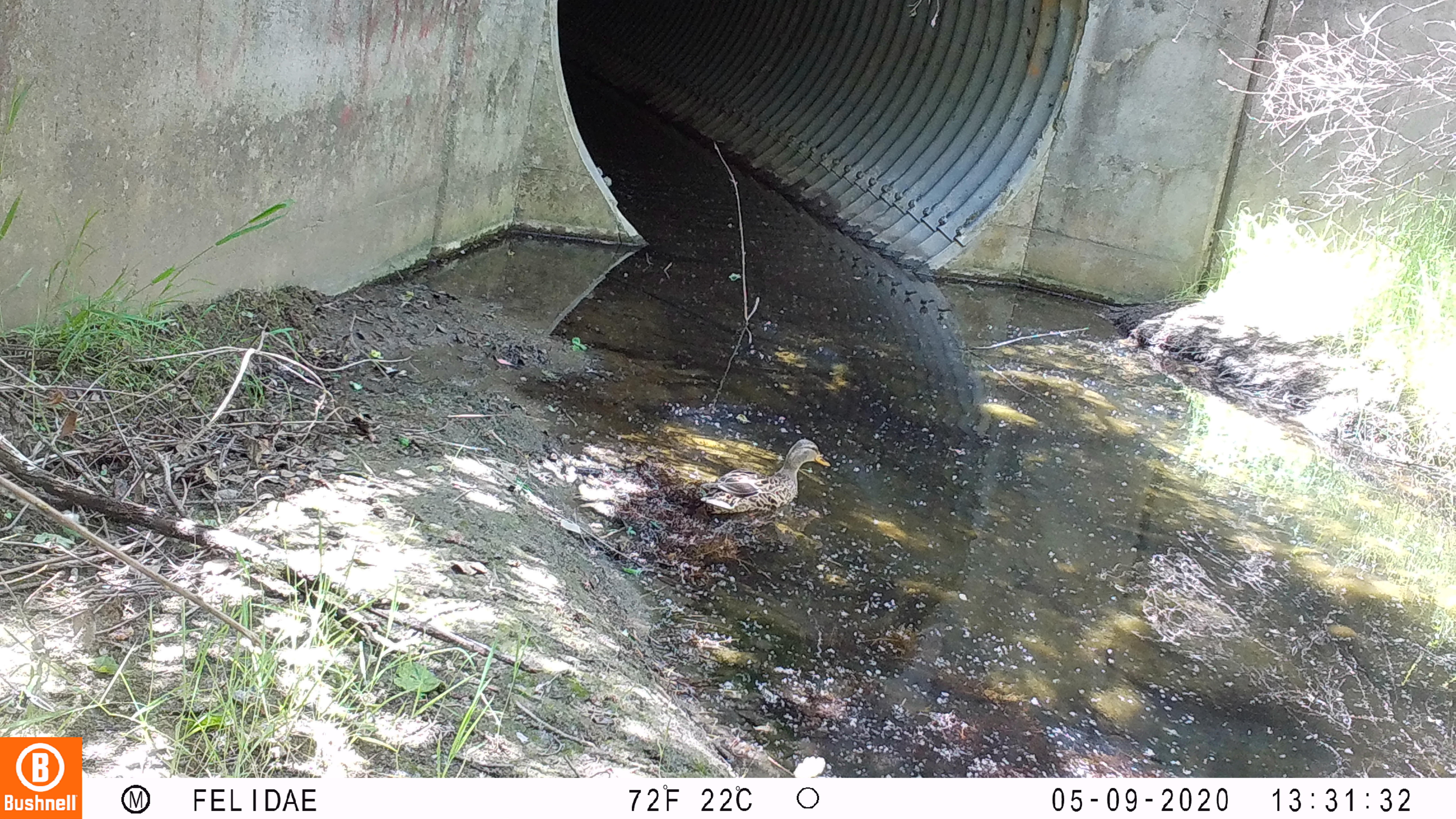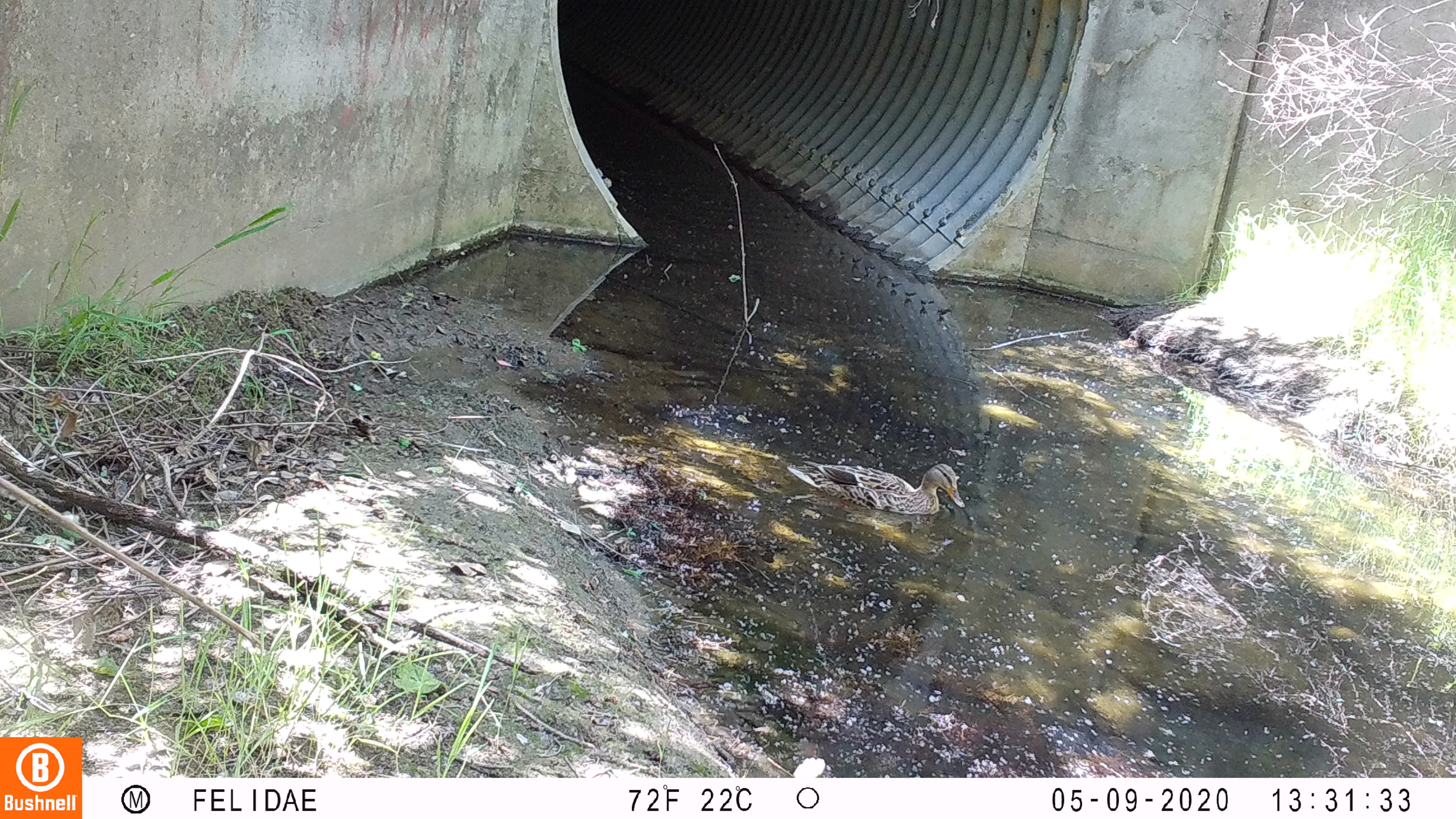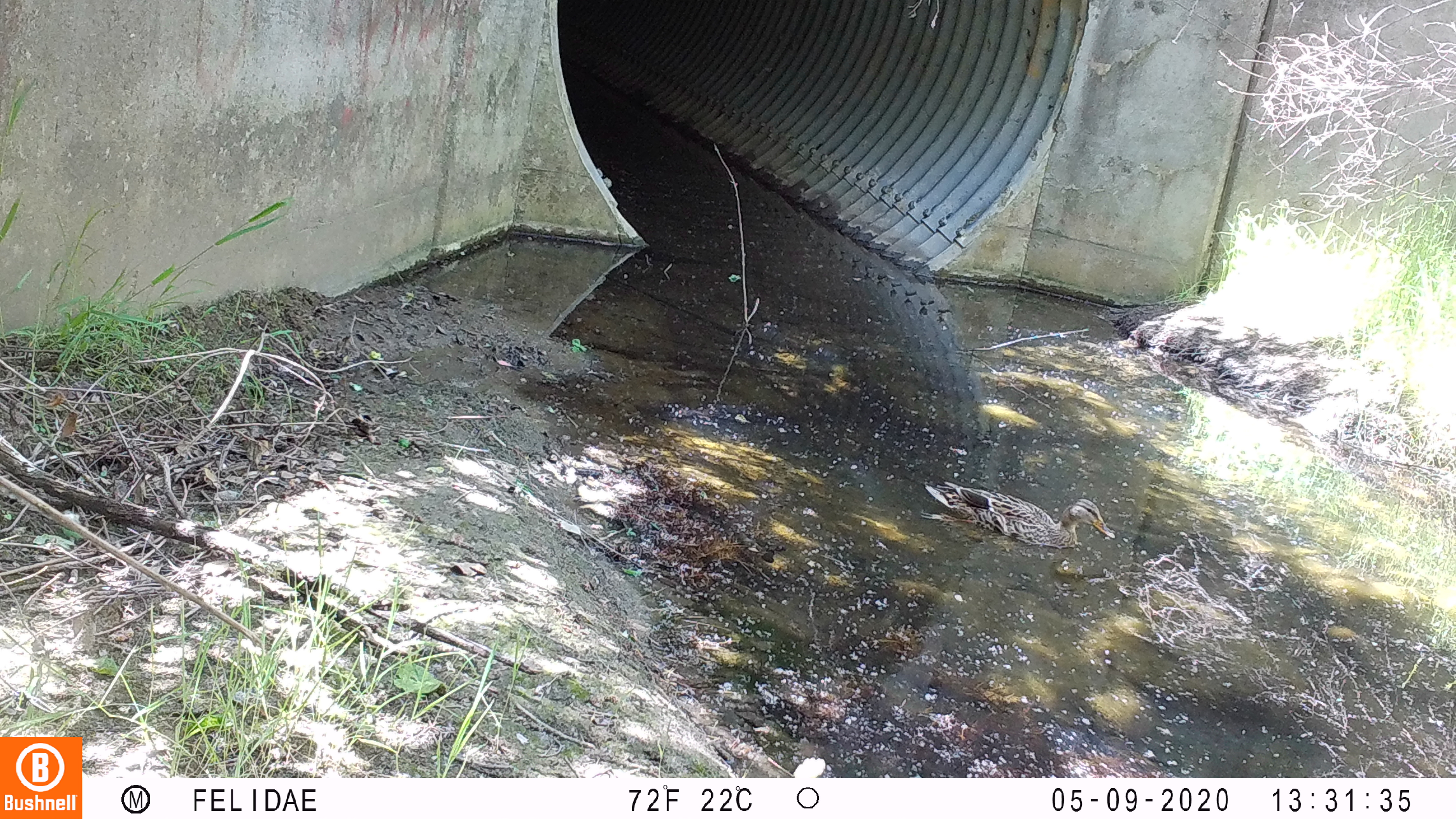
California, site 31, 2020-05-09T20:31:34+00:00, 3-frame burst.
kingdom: Animalia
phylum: Chordata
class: Aves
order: Anseriformes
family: Anatidae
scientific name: Anatidae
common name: duck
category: duck species